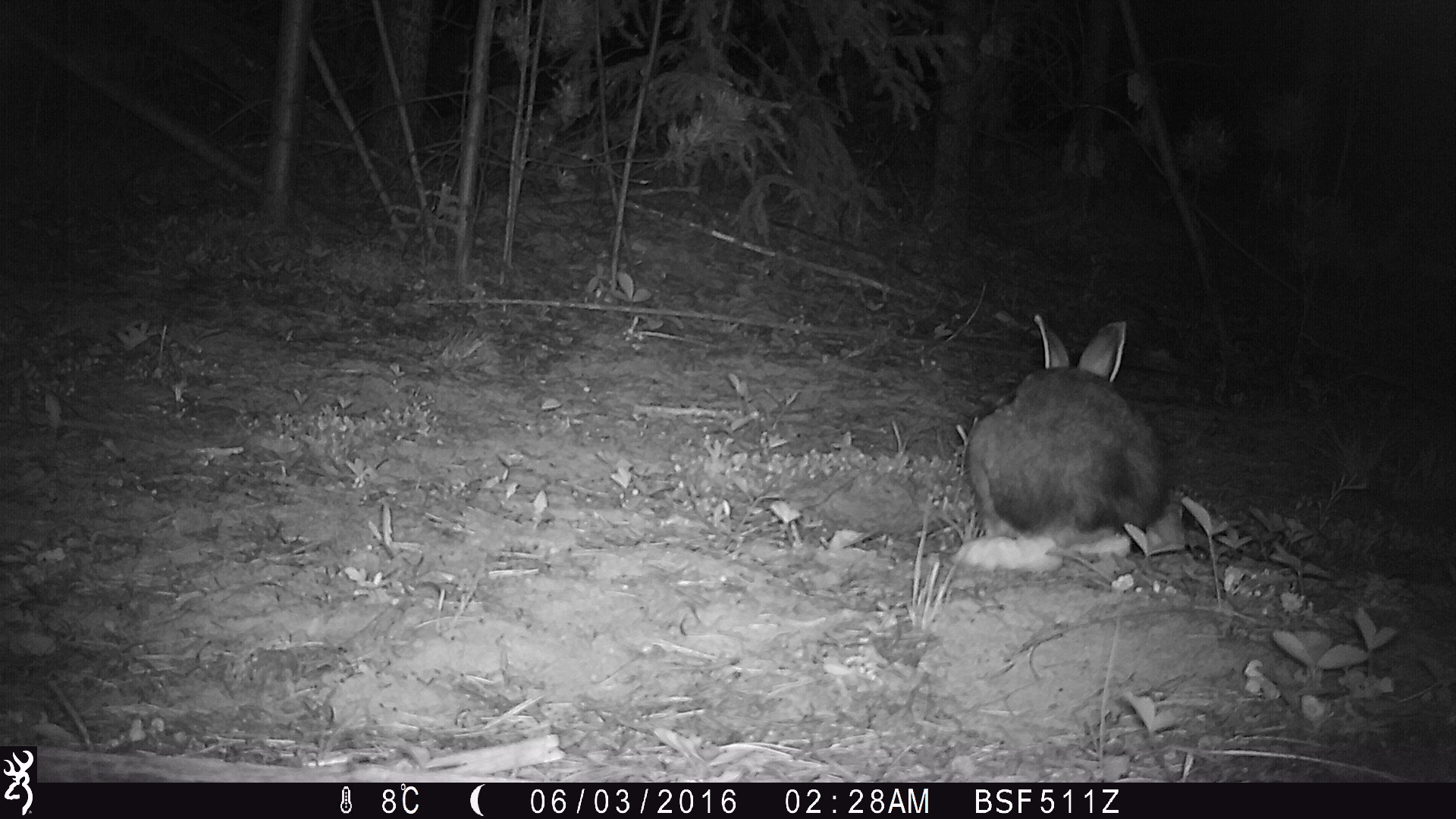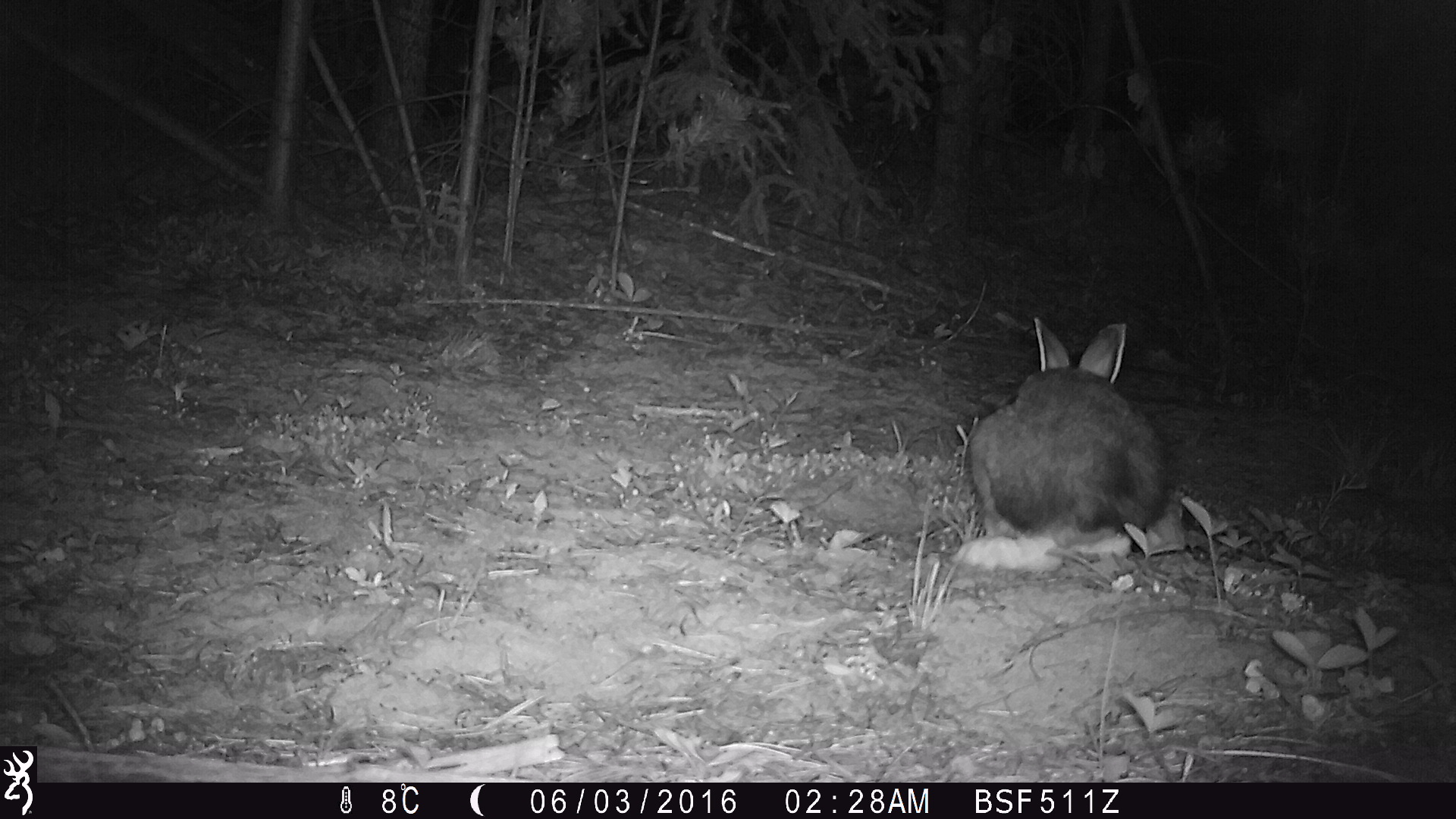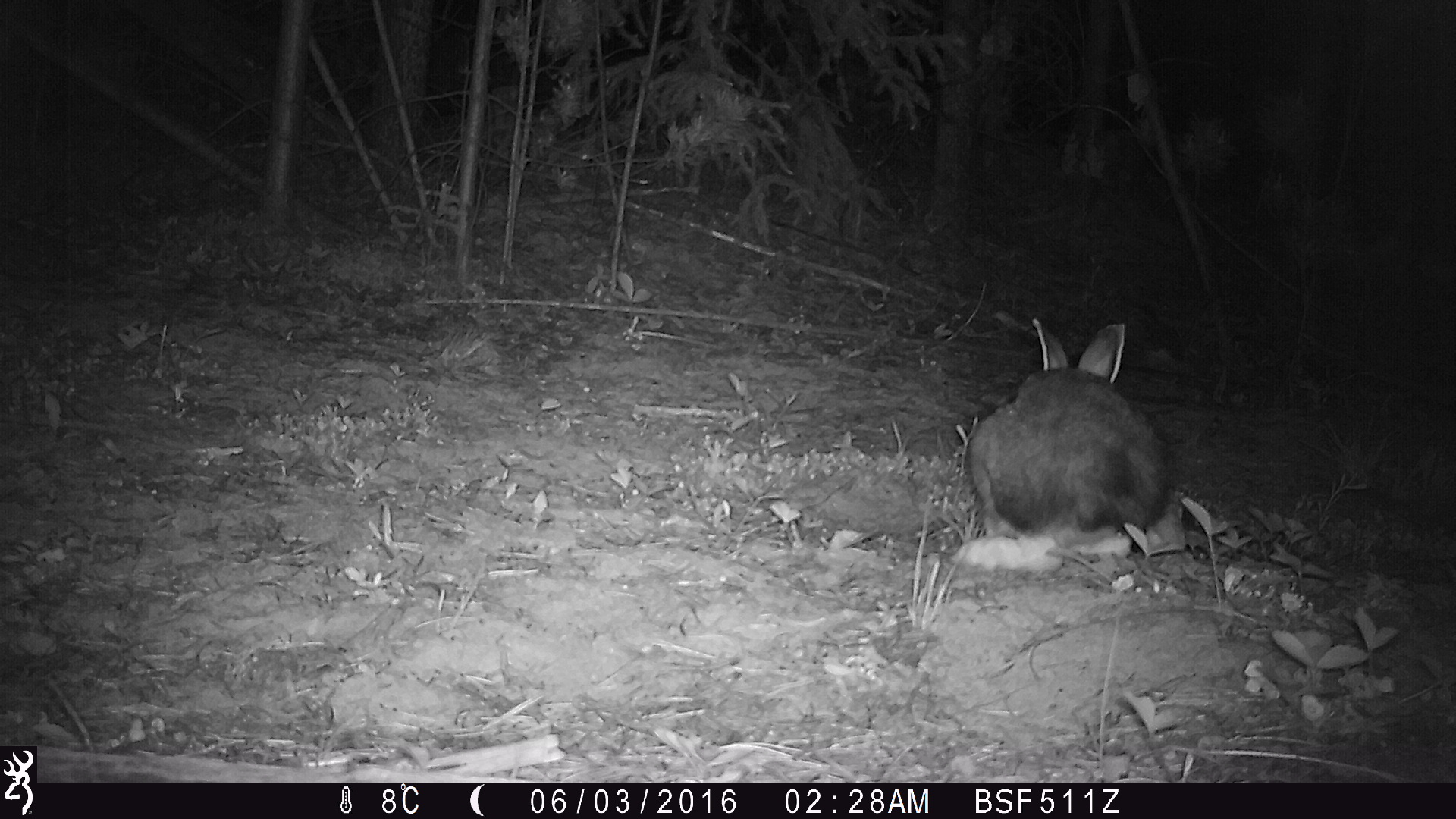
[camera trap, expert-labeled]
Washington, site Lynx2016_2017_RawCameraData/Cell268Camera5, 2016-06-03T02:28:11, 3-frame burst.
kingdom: Animalia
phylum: Chordata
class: Mammalia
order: Lagomorpha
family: Leporidae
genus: Lepus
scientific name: Lepus americanus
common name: snowshoe hare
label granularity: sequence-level